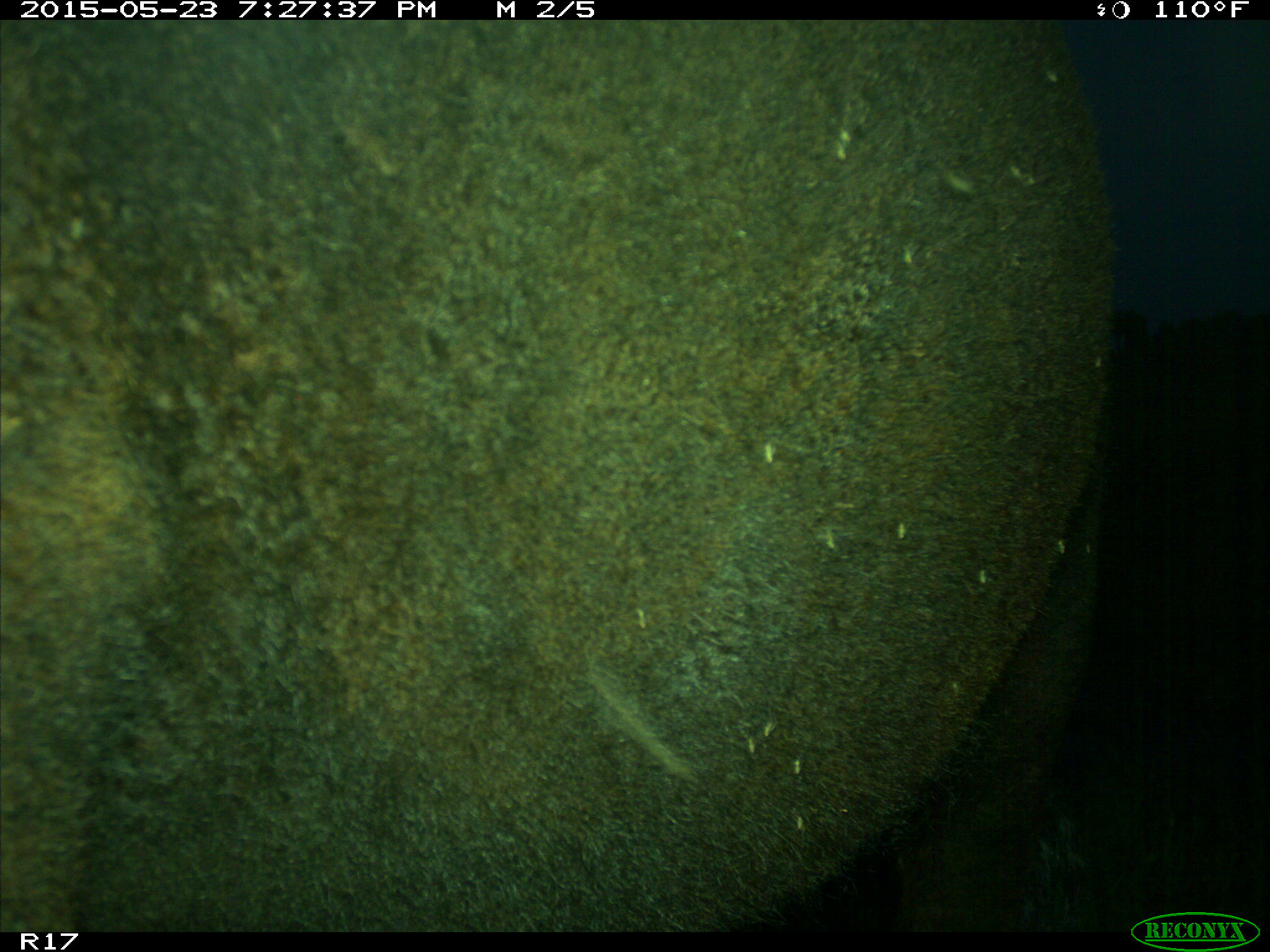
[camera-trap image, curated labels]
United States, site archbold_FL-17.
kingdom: Animalia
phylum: Chordata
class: Mammalia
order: Artiodactyla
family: Bovidae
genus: Bos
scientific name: Bos taurus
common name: domestic cow